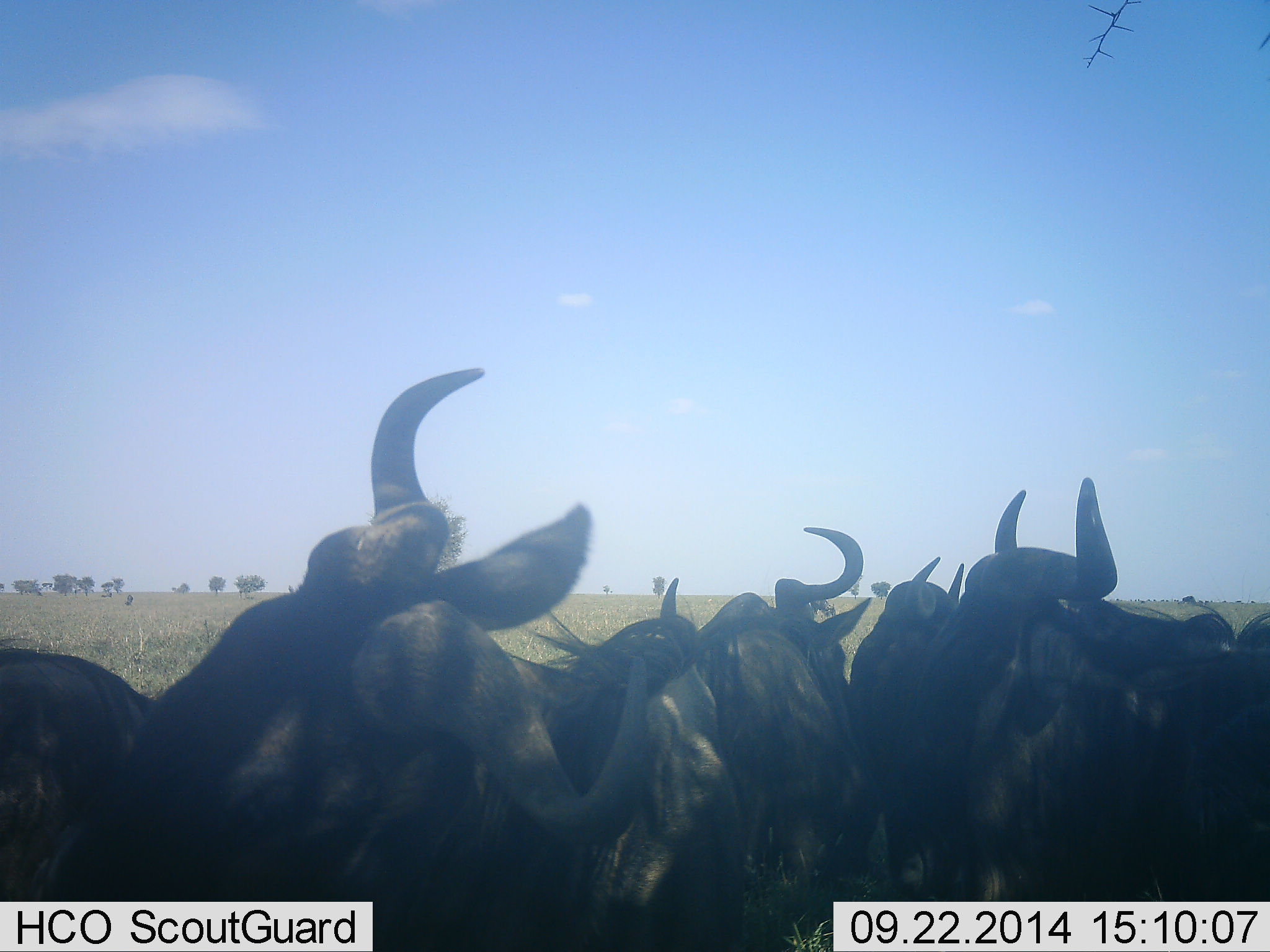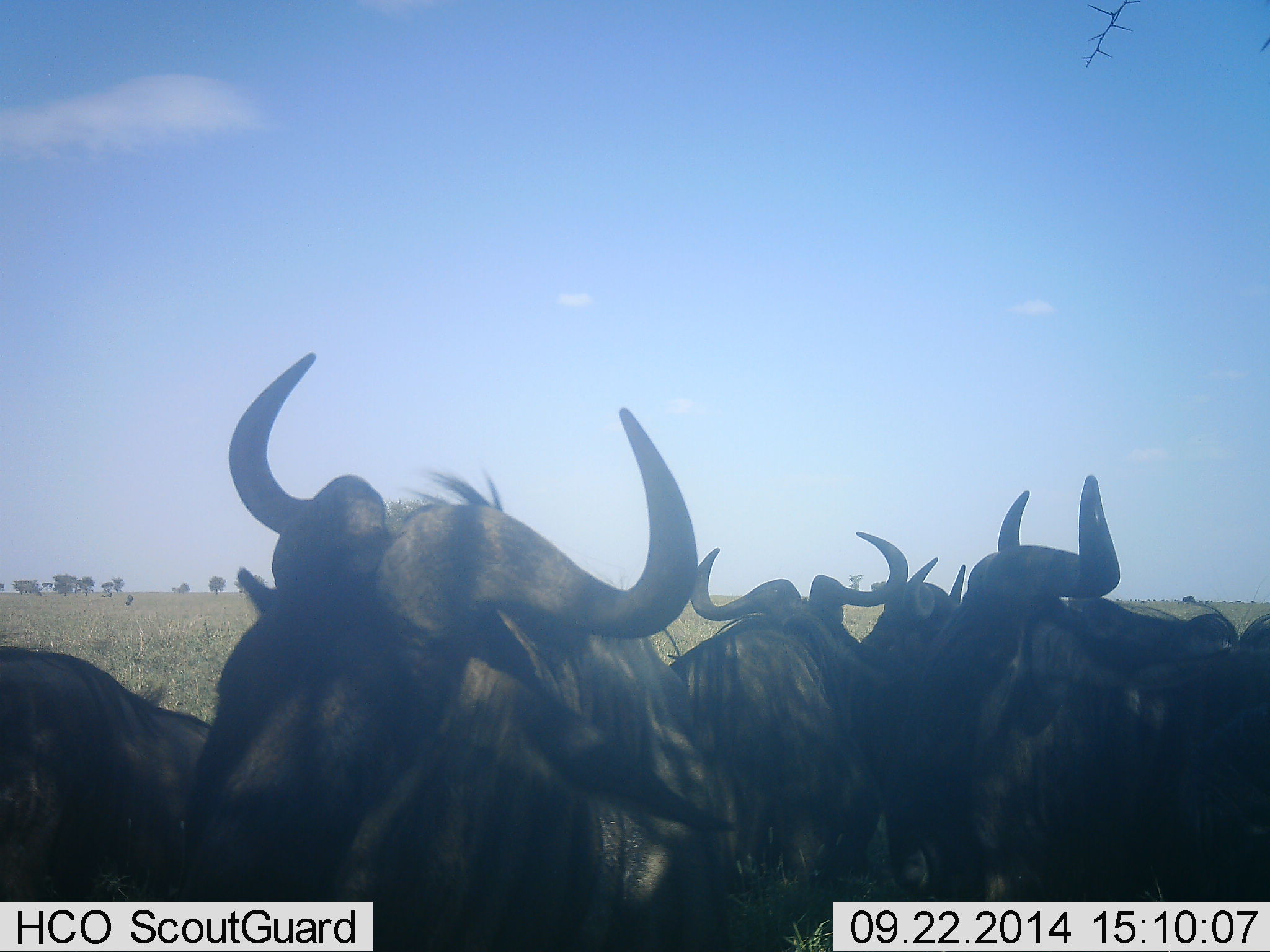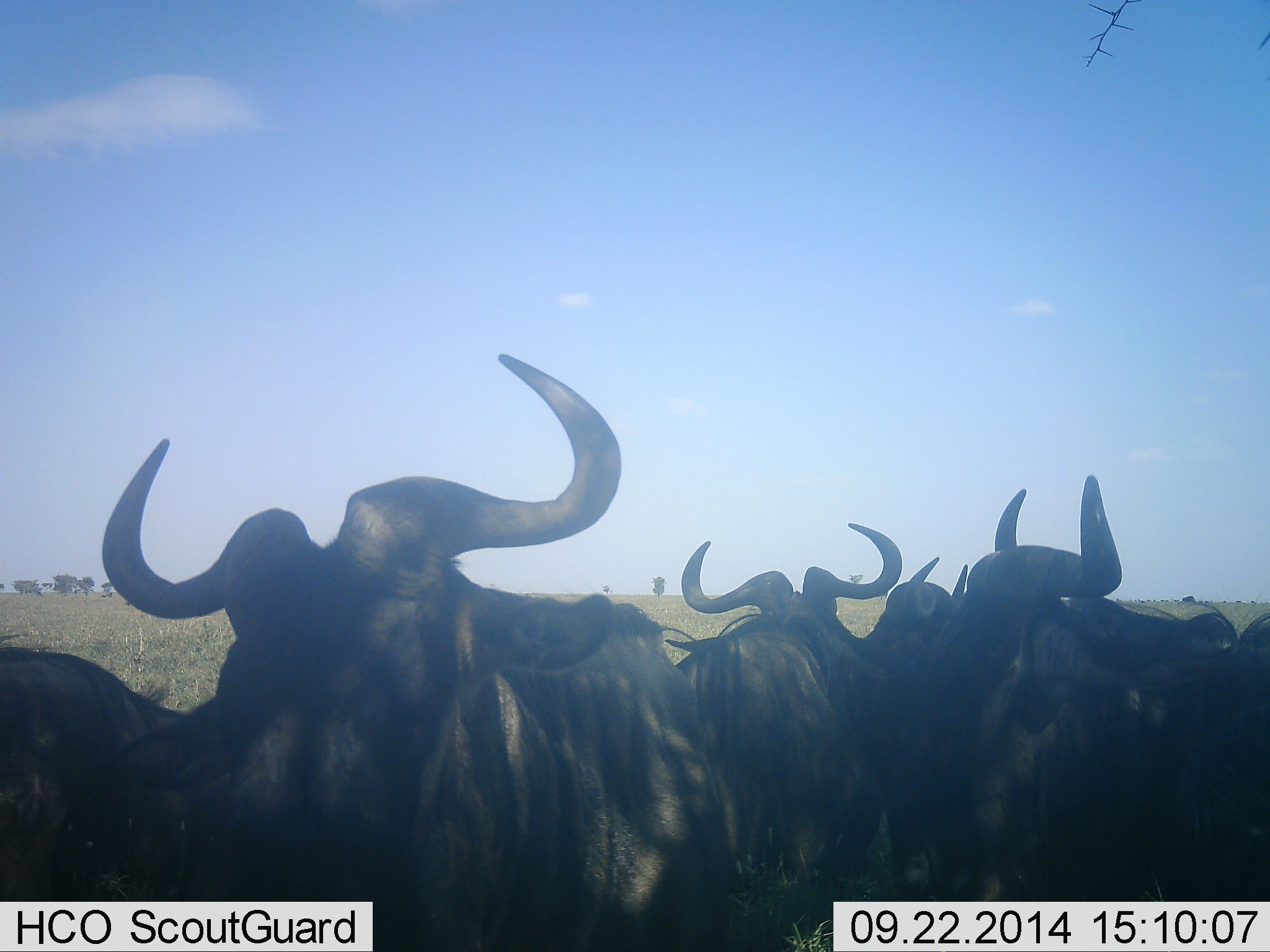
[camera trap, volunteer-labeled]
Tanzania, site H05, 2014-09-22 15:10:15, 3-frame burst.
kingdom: Animalia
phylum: Chordata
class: Mammalia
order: Artiodactyla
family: Bovidae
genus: Connochaetes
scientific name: Connochaetes taurinus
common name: blue wildebeest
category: wildebeest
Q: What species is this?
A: Wildebeest (blue wildebeest) (Connochaetes taurinus).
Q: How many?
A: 6.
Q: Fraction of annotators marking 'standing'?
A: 40%.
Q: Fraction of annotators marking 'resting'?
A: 50%.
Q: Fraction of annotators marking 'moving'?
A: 10%.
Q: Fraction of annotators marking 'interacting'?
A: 10%.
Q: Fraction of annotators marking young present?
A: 0%.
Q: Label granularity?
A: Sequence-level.